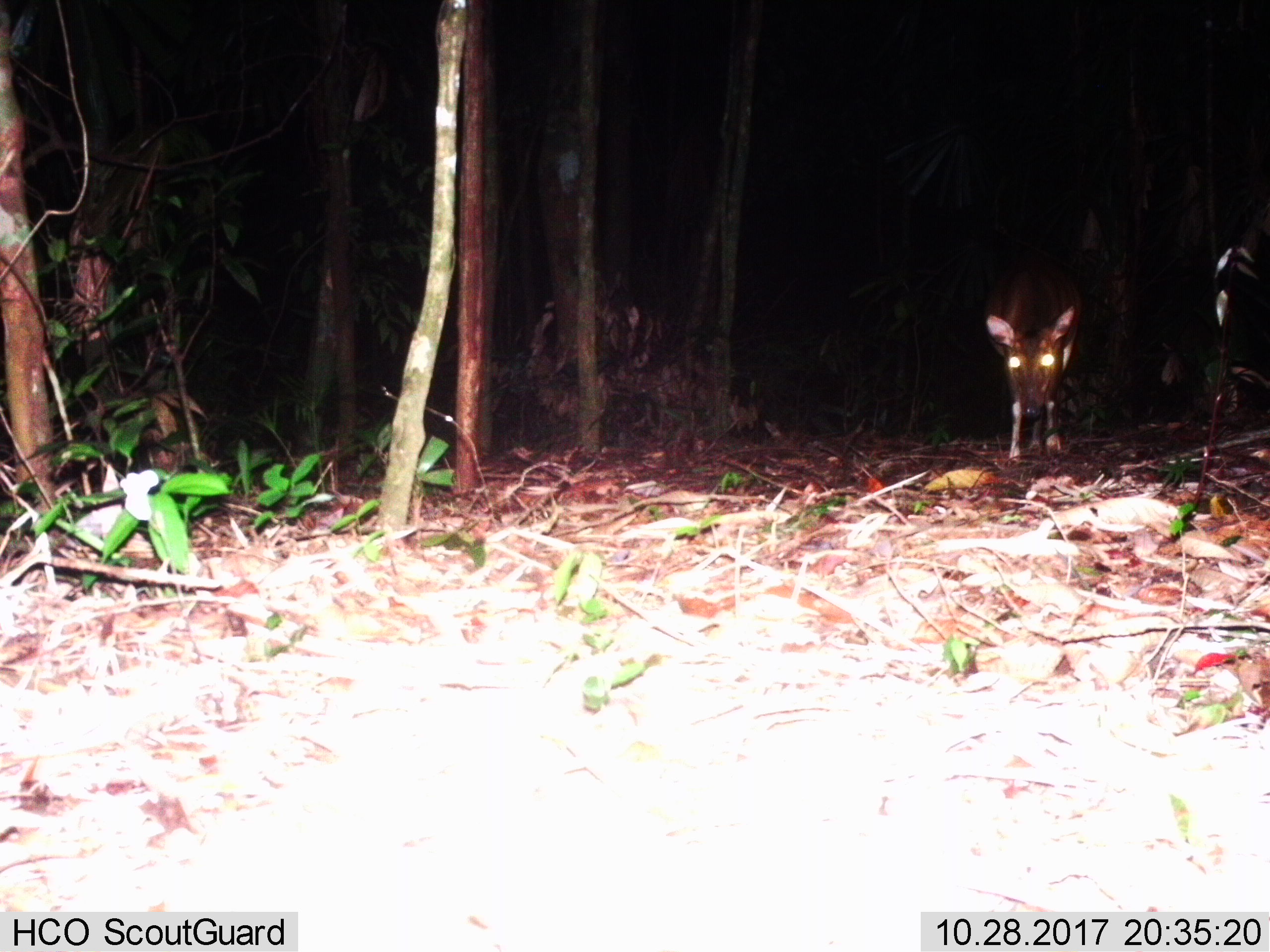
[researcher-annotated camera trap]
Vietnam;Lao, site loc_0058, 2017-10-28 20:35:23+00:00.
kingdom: Animalia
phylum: Chordata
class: Mammalia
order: Artiodactyla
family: Cervidae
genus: Muntiacus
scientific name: Muntiacus vuquangensis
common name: large-antlered muntjac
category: large antlered muntjac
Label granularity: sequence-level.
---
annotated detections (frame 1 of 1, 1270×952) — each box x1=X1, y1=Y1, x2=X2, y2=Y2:
large antlered muntjac: x1=978, y1=239, x2=1081, y2=463